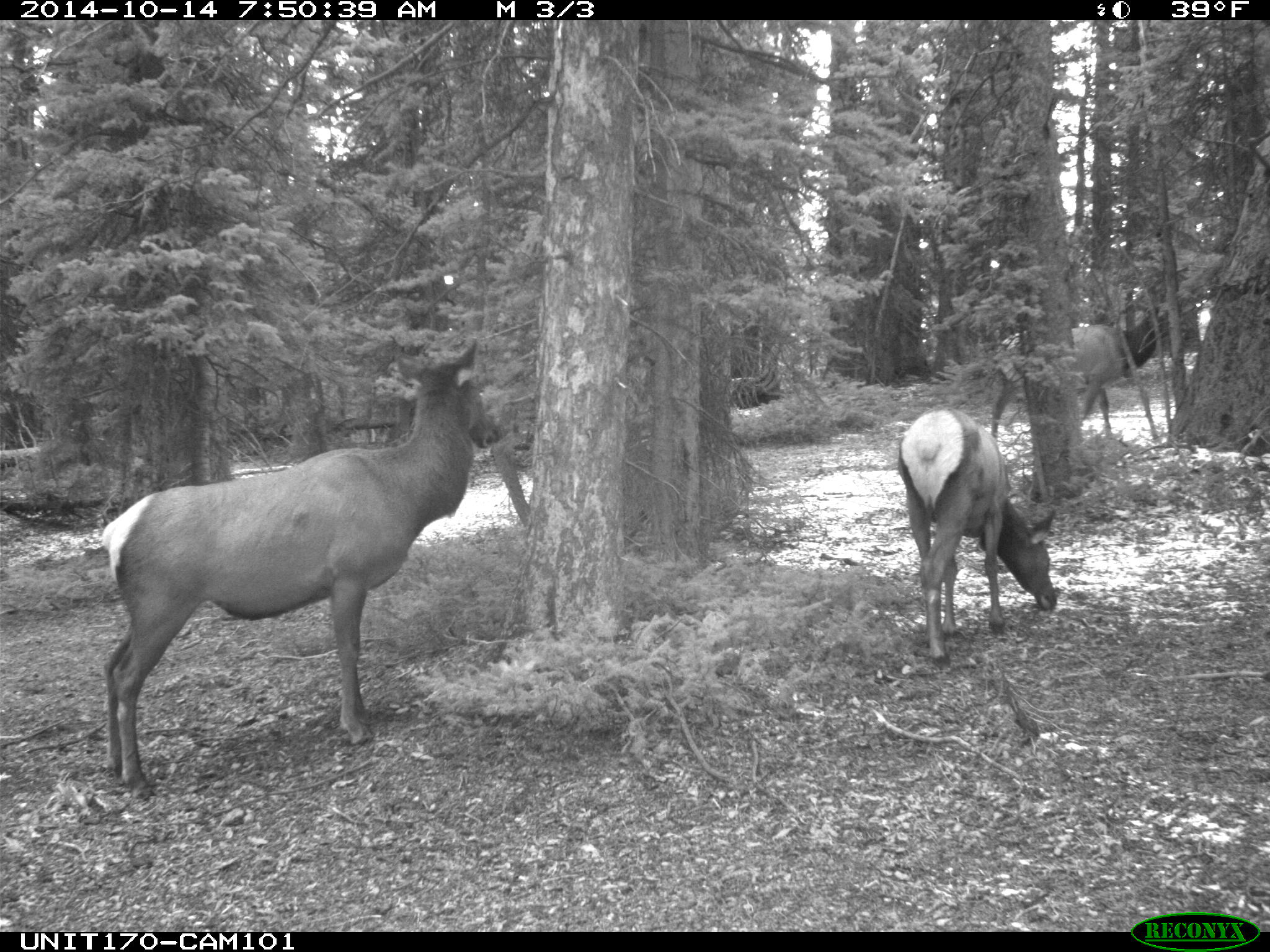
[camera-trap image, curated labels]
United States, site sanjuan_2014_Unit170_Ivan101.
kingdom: Animalia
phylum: Chordata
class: Mammalia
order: Artiodactyla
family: Cervidae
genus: Cervus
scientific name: Cervus elaphus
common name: red deer